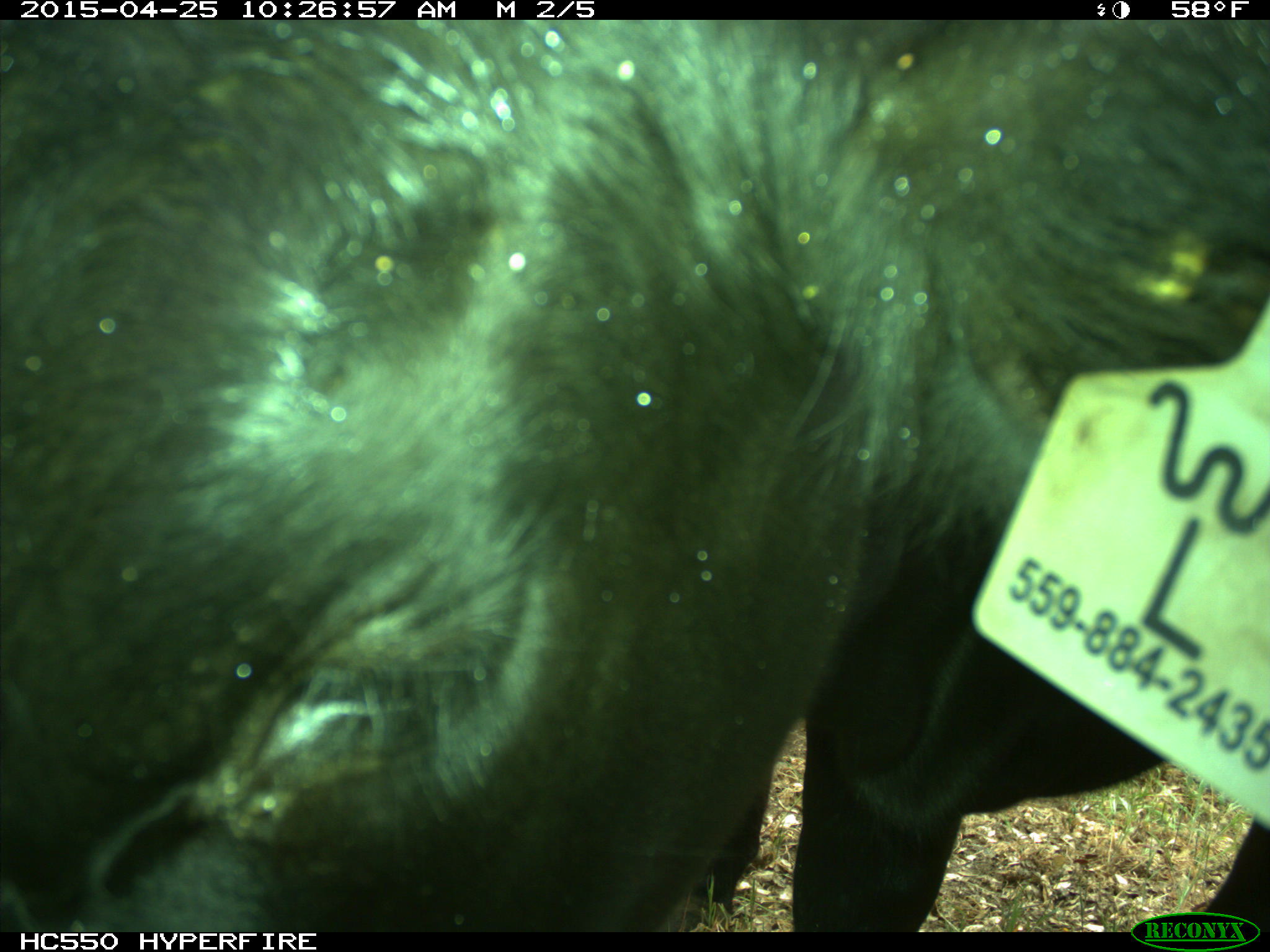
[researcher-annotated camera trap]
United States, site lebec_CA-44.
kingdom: Animalia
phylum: Chordata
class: Mammalia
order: Artiodactyla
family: Suidae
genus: Sus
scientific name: Sus scrofa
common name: wild boar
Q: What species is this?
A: Sus scrofa (wild boar).